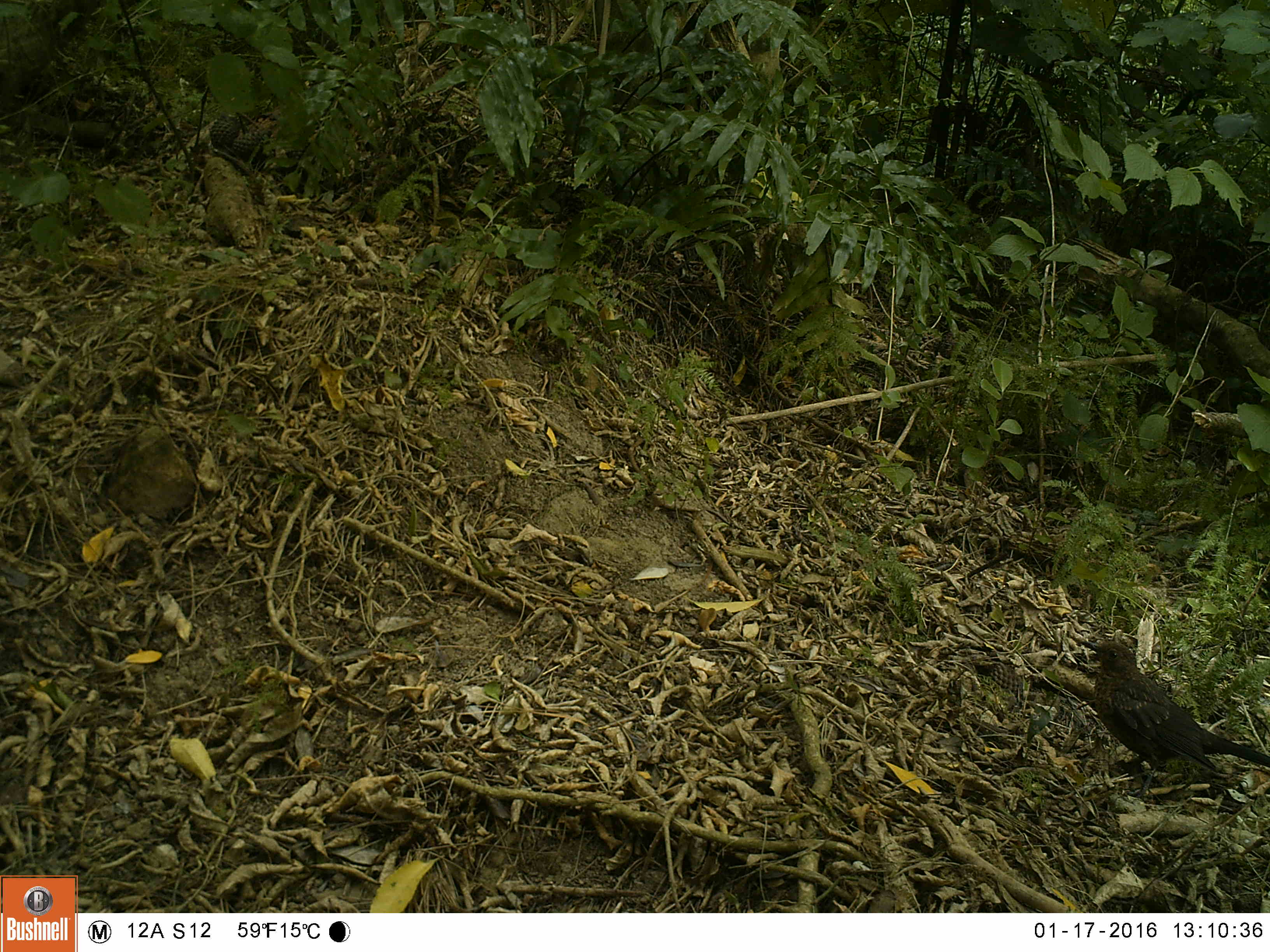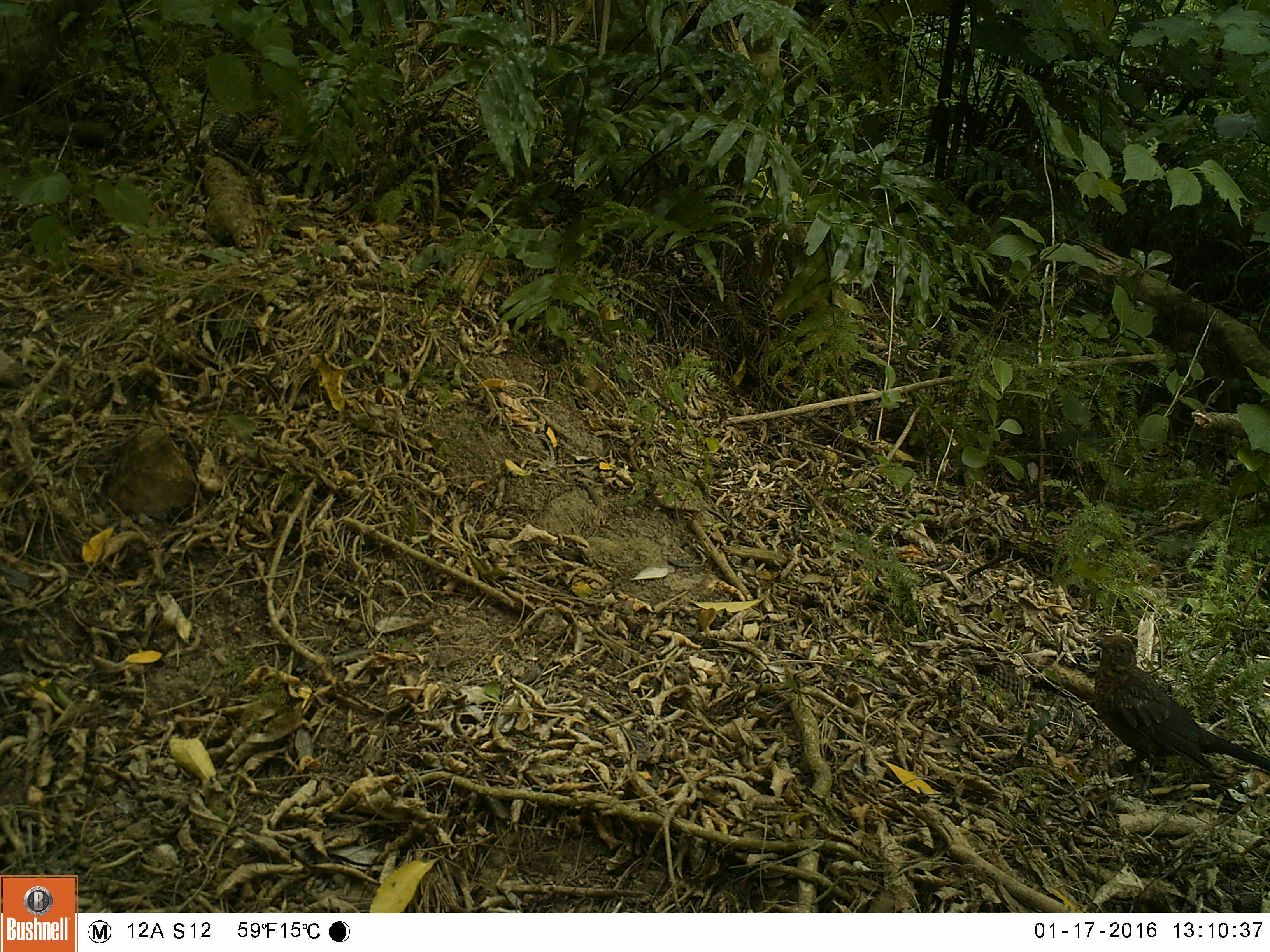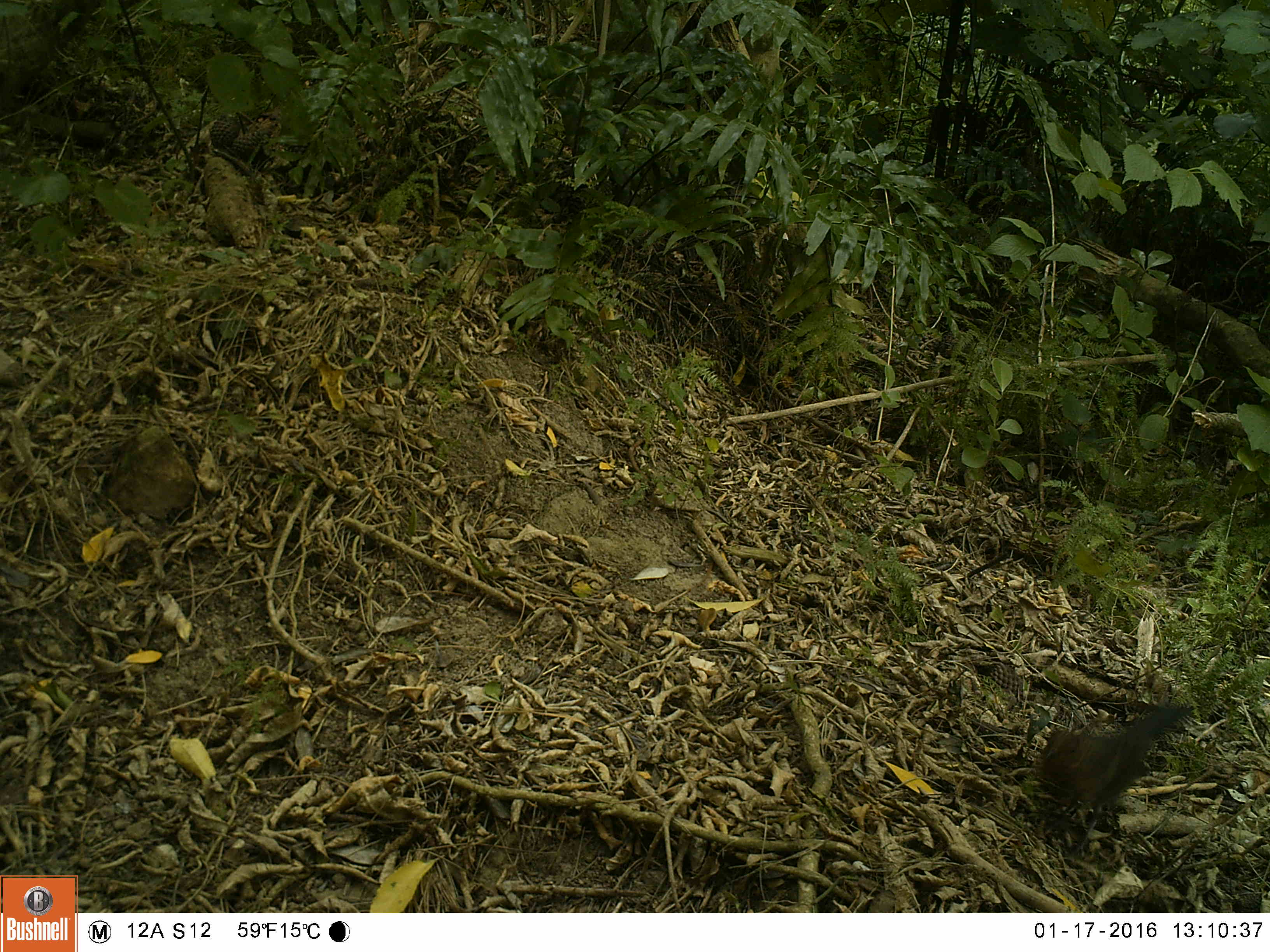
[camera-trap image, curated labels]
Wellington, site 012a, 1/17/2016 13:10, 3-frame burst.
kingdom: Animalia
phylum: Chordata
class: Aves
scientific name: Aves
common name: bird